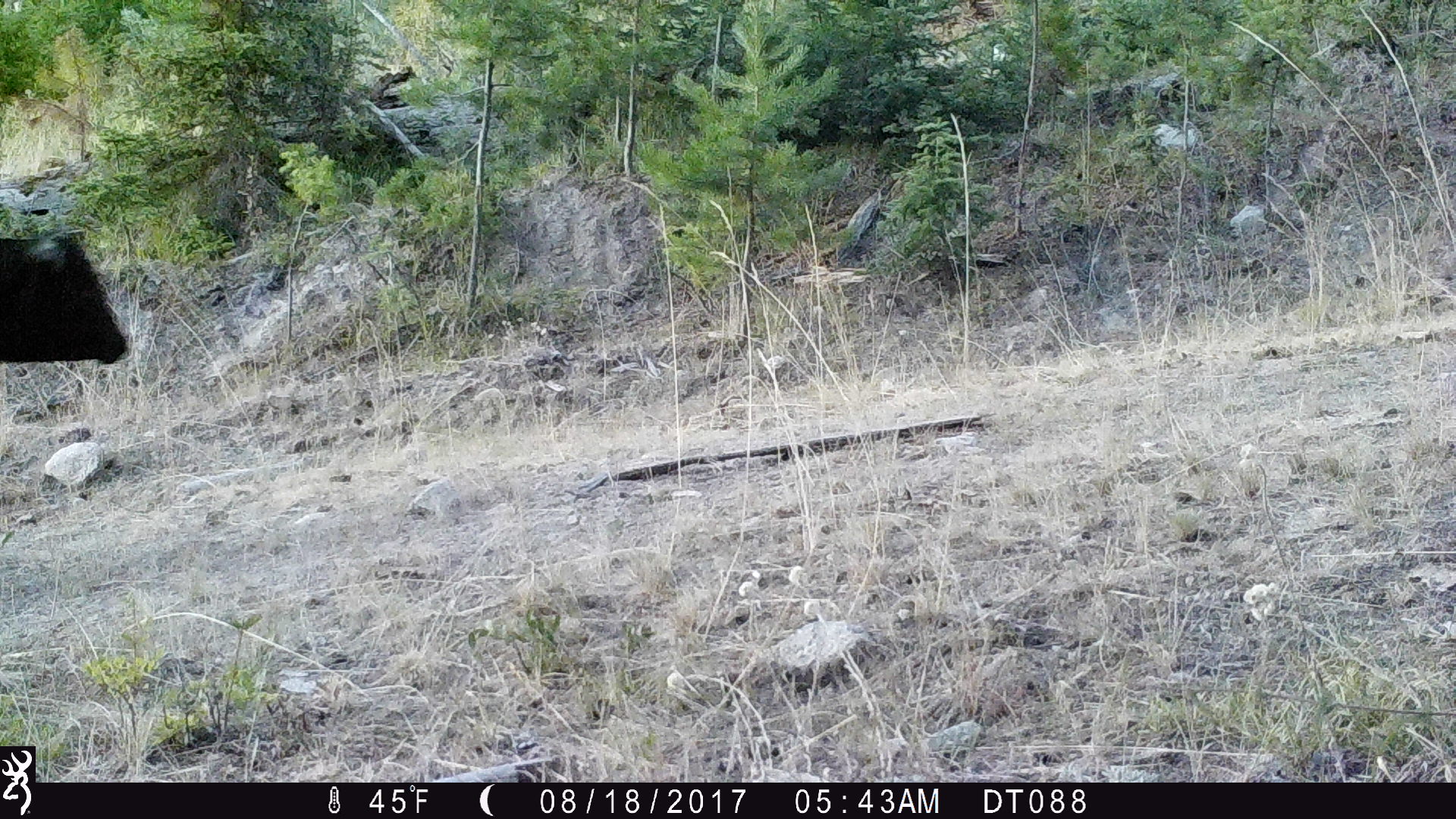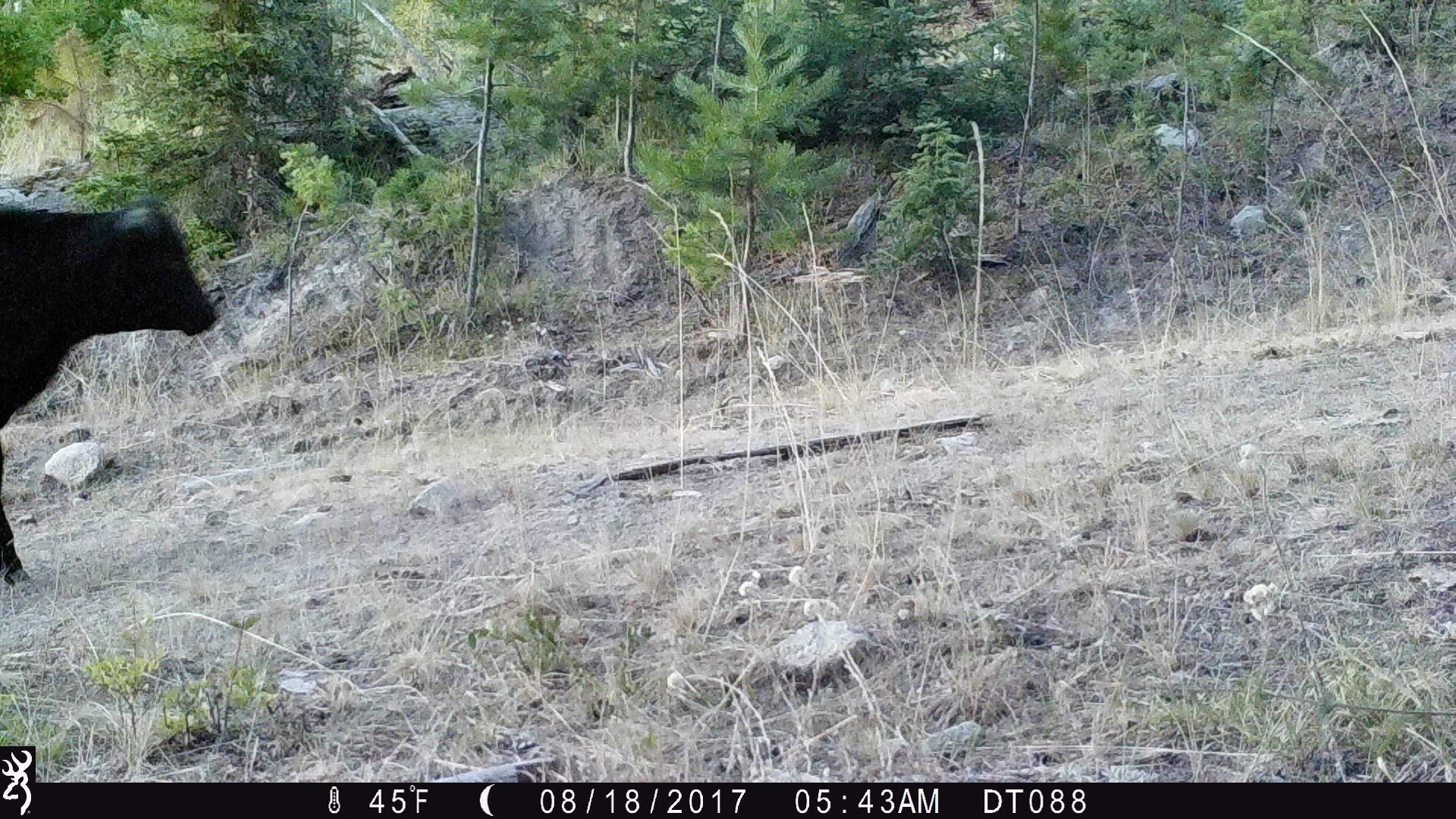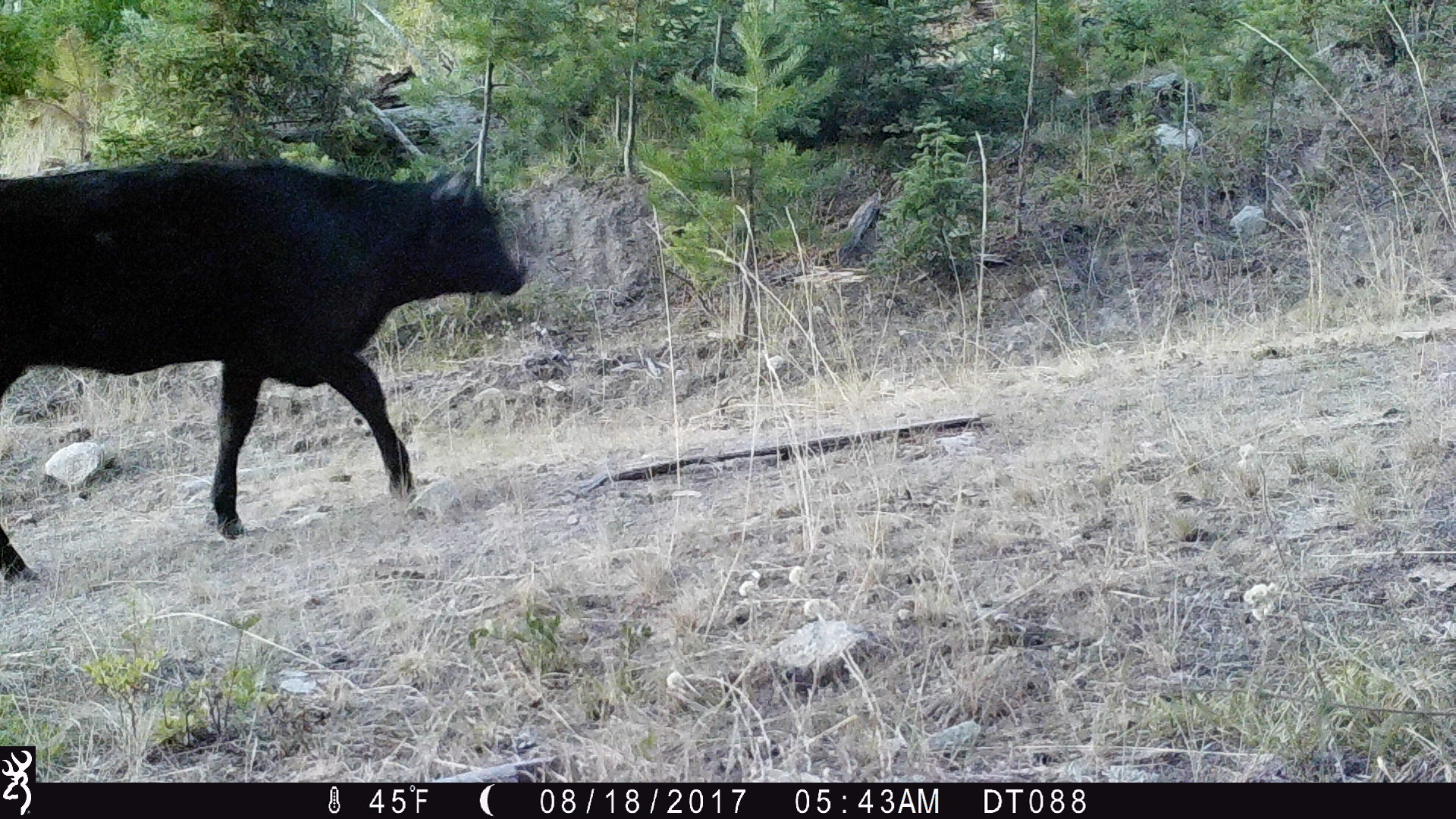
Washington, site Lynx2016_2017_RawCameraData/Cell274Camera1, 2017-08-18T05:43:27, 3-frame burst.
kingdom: Animalia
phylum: Chordata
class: Mammalia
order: Artiodactyla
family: Bovidae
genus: Bos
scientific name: Bos taurus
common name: domestic cattle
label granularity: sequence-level